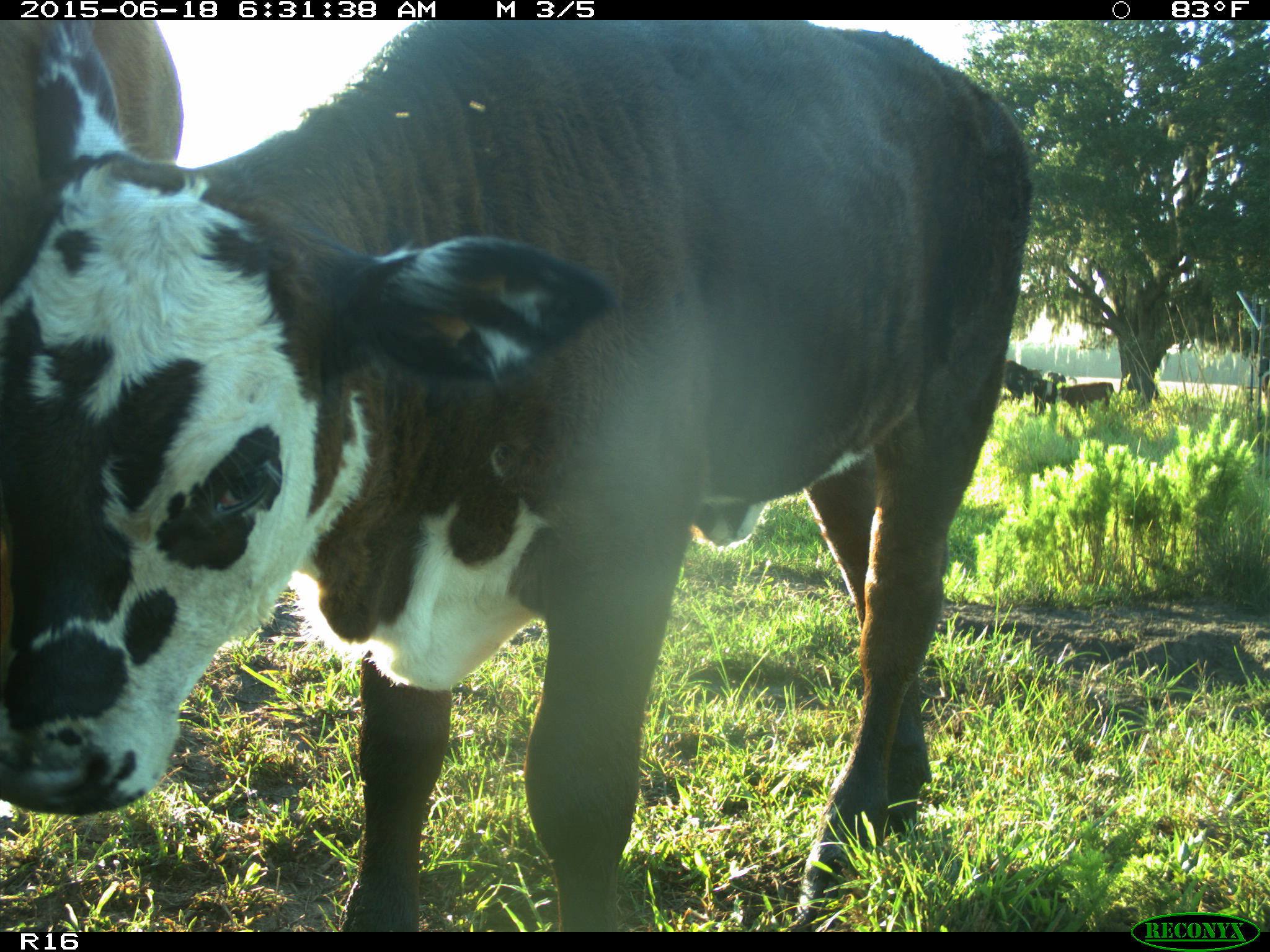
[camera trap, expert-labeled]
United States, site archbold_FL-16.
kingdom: Animalia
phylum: Chordata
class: Mammalia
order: Artiodactyla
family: Bovidae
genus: Bos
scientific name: Bos taurus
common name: domestic cow